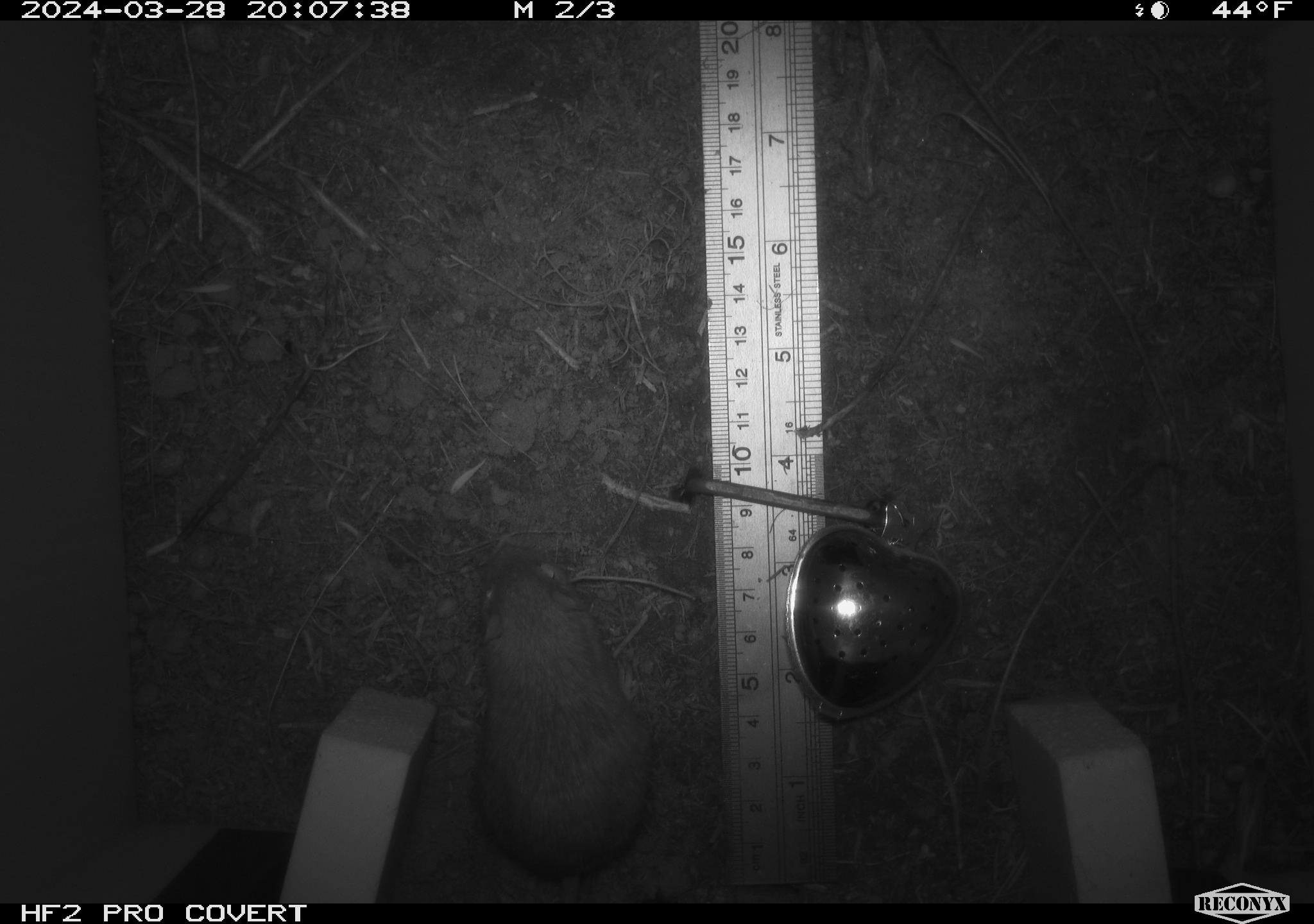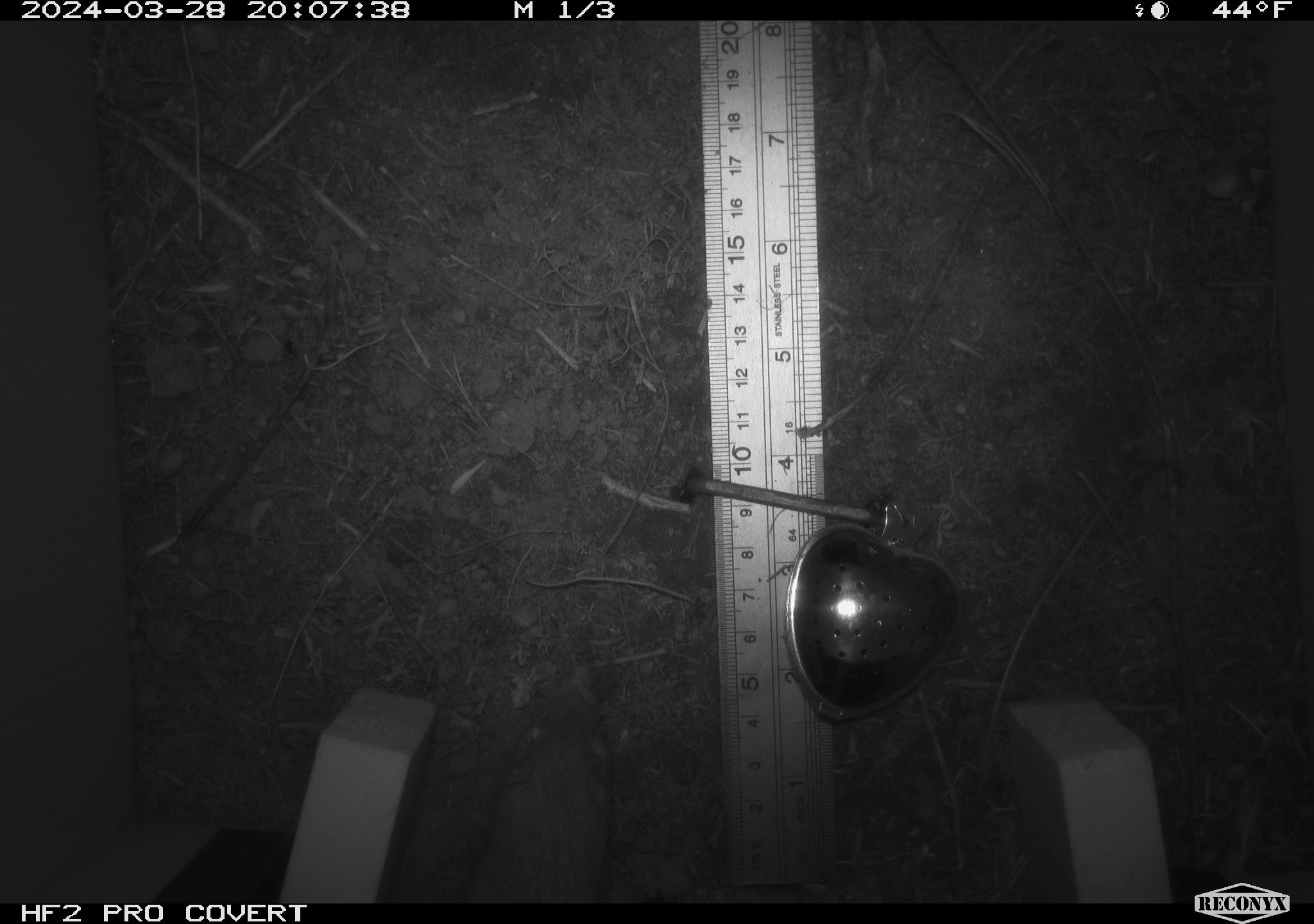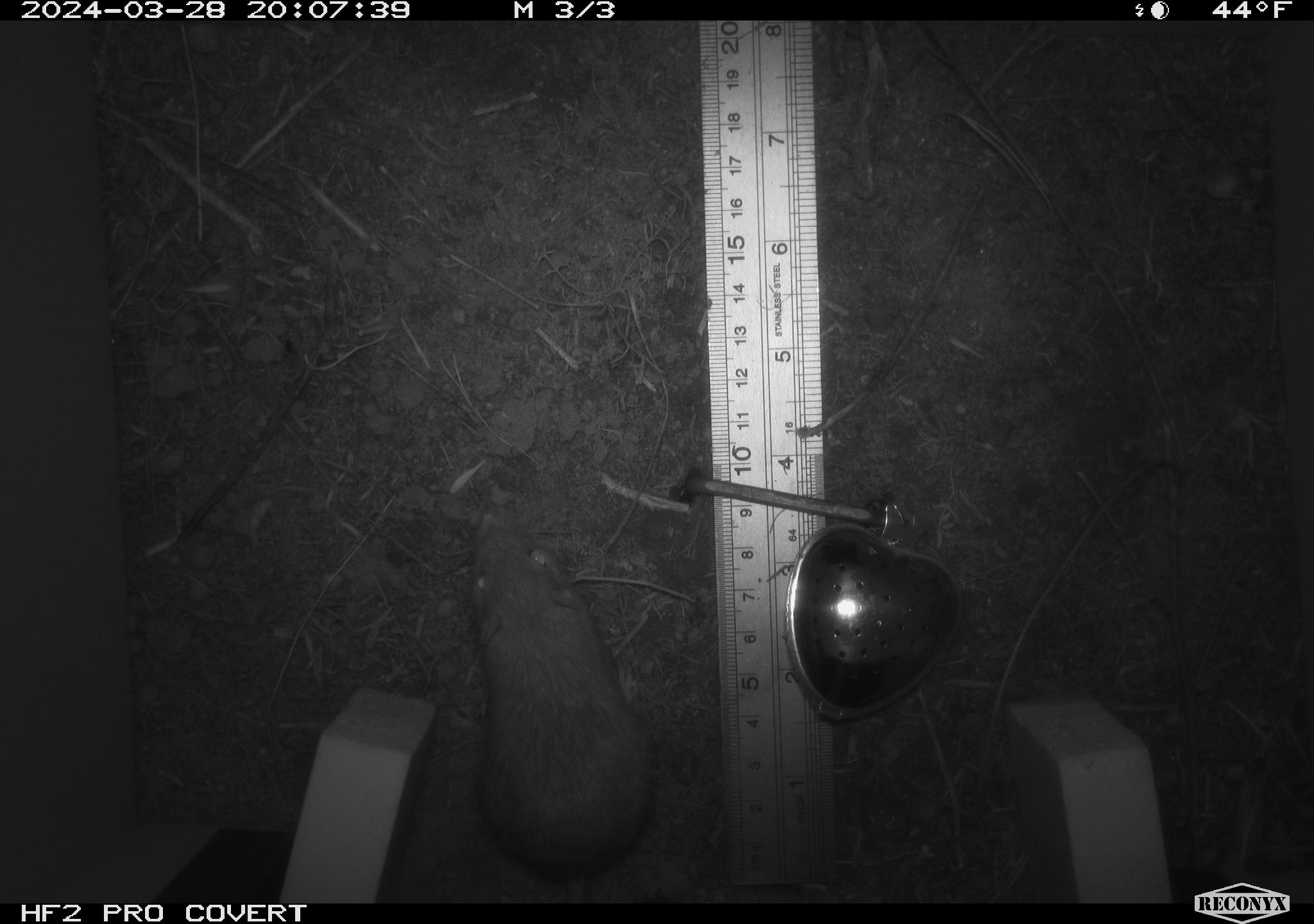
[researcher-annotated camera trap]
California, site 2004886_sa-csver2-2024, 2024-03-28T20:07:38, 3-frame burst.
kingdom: Animalia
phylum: Chordata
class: Mammalia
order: Rodentia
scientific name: Rodentia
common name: rodent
Rodent (Rodentia).